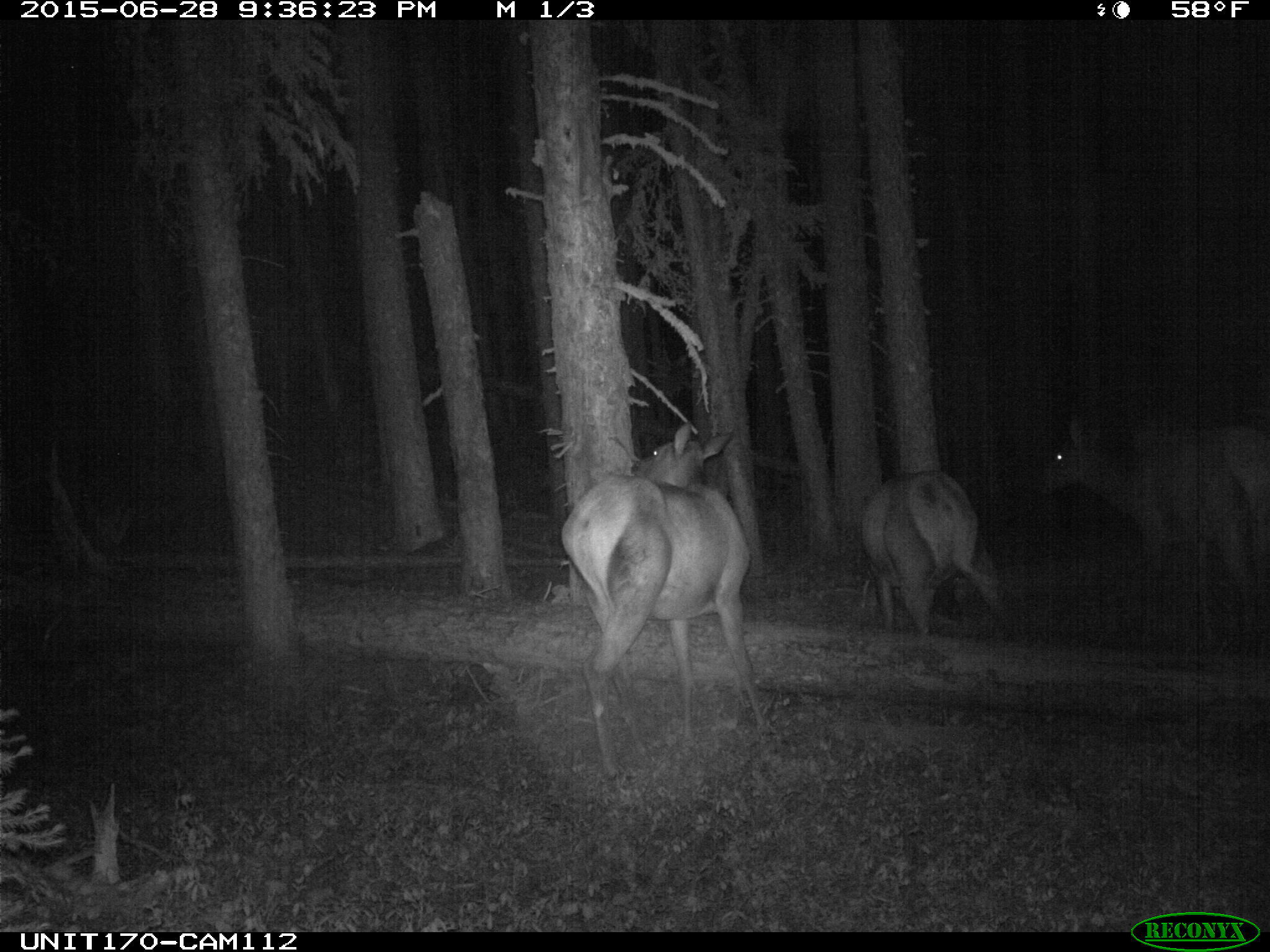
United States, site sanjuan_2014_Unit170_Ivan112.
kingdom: Animalia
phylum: Chordata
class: Mammalia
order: Artiodactyla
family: Cervidae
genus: Cervus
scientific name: Cervus elaphus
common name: red deer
Cervus elaphus (red deer).